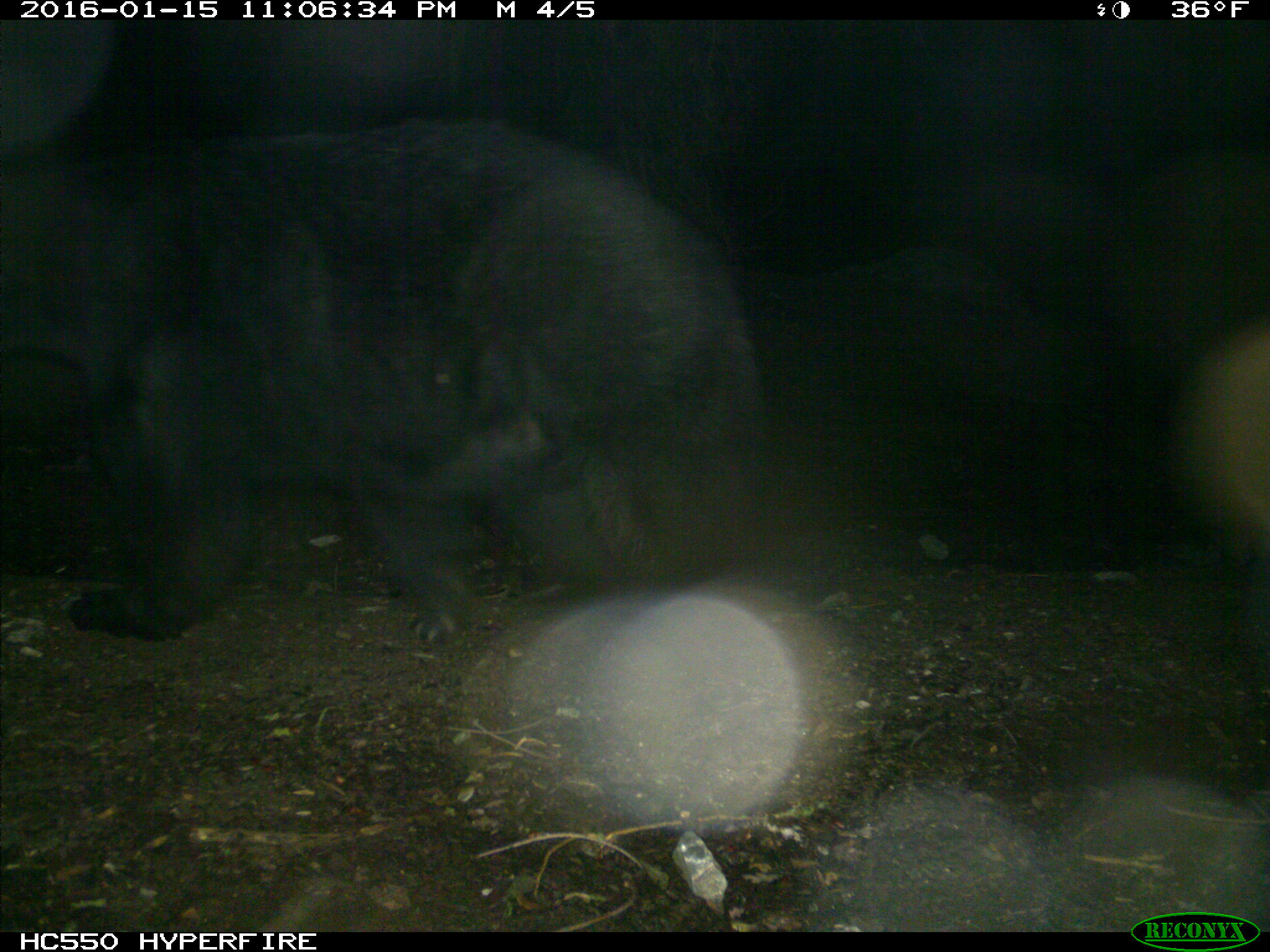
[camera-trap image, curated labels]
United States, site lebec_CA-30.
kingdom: Animalia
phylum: Chordata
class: Mammalia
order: Carnivora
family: Ursidae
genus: Ursus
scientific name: Ursus americanus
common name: american black bear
Ursus americanus (american black bear).